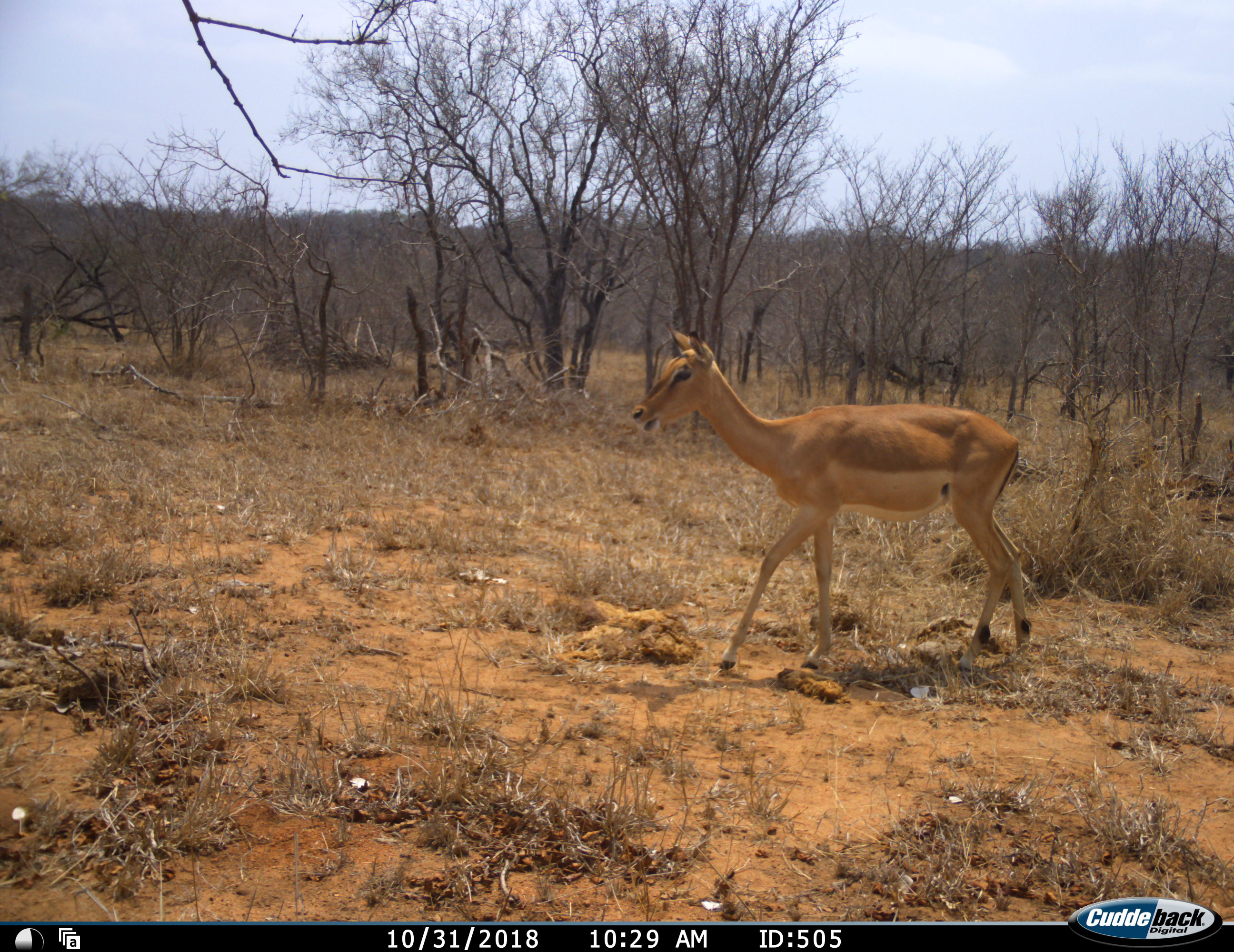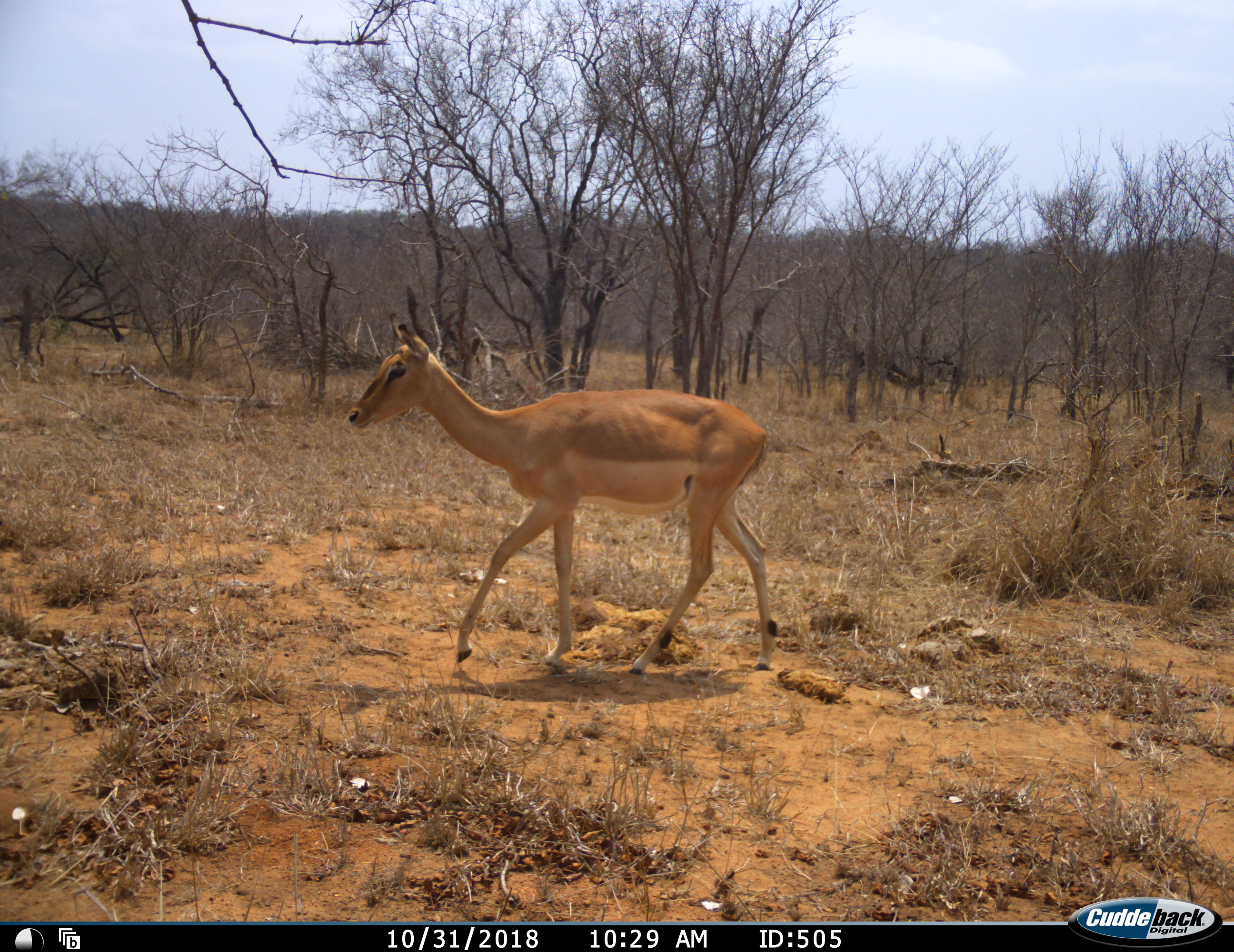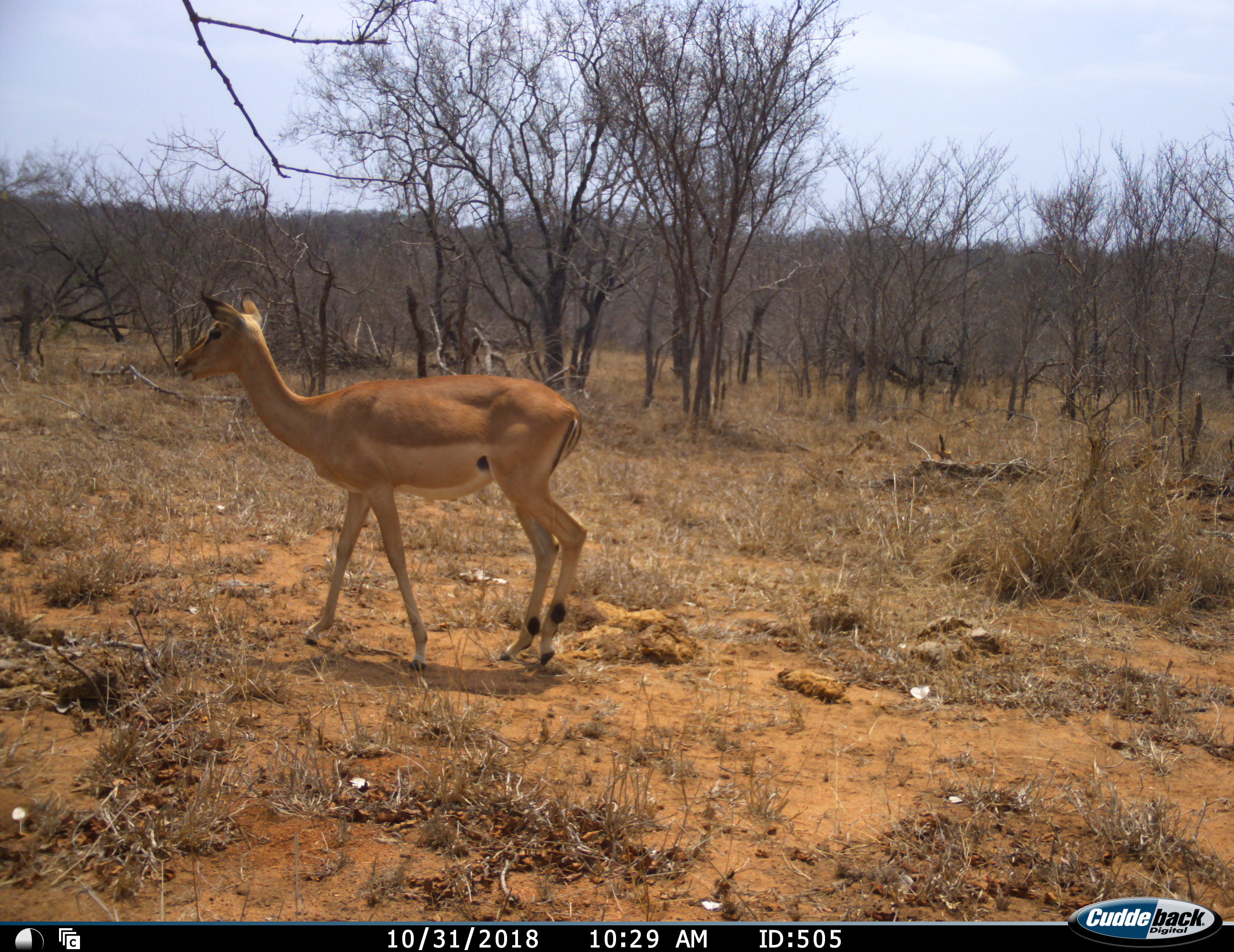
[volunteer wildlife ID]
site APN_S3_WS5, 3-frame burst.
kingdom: Animalia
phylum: Chordata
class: Mammalia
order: Artiodactyla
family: Bovidae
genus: Aepyceros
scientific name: Aepyceros melampus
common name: impala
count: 1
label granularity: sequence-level